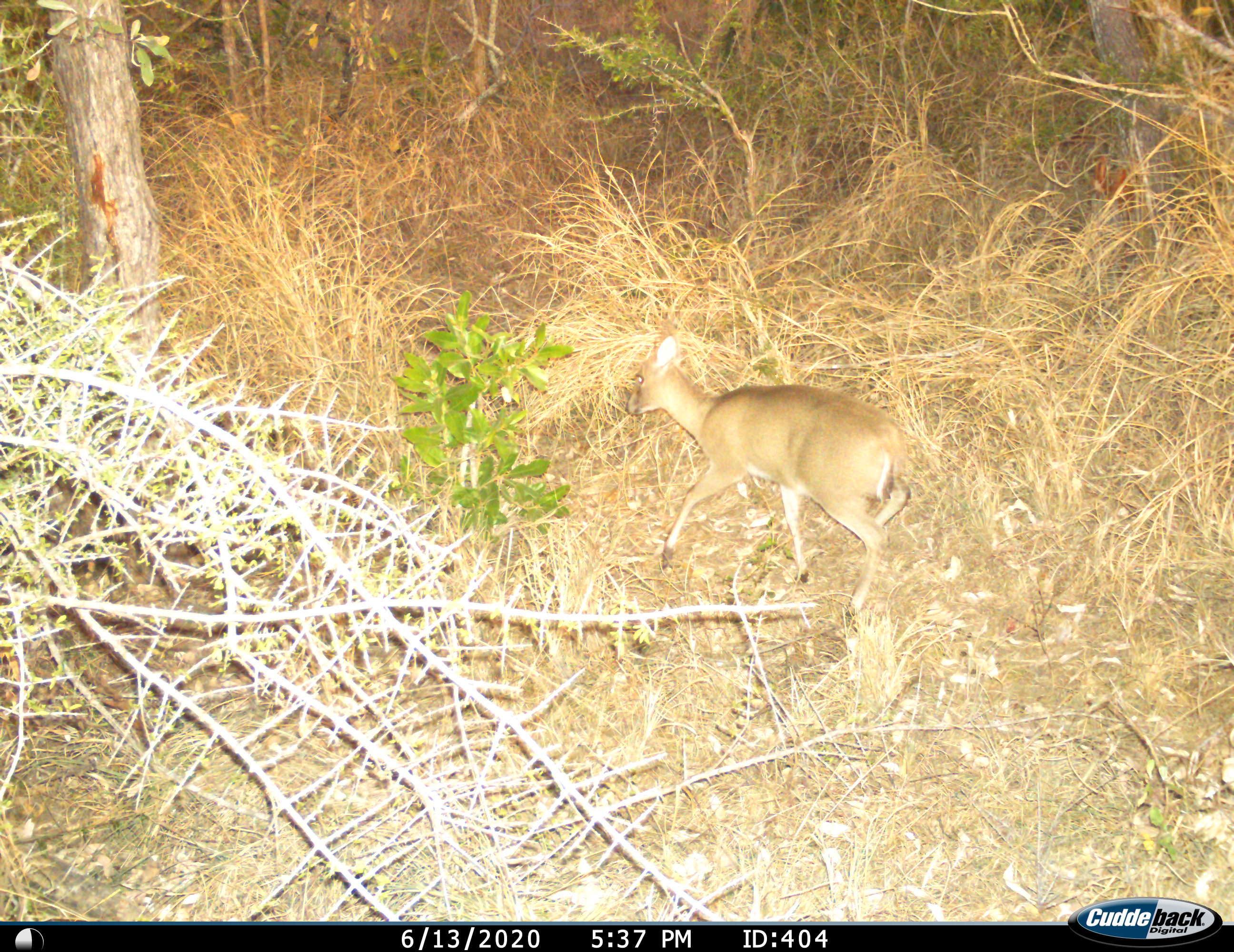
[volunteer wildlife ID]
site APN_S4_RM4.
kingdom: Animalia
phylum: Chordata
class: Mammalia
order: Artiodactyla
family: Bovidae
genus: Sylvicapra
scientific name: Sylvicapra grimmia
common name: common duiker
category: duikercommongrey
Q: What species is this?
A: Duikercommongrey (common duiker) (Sylvicapra grimmia).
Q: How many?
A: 1.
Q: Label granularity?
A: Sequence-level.